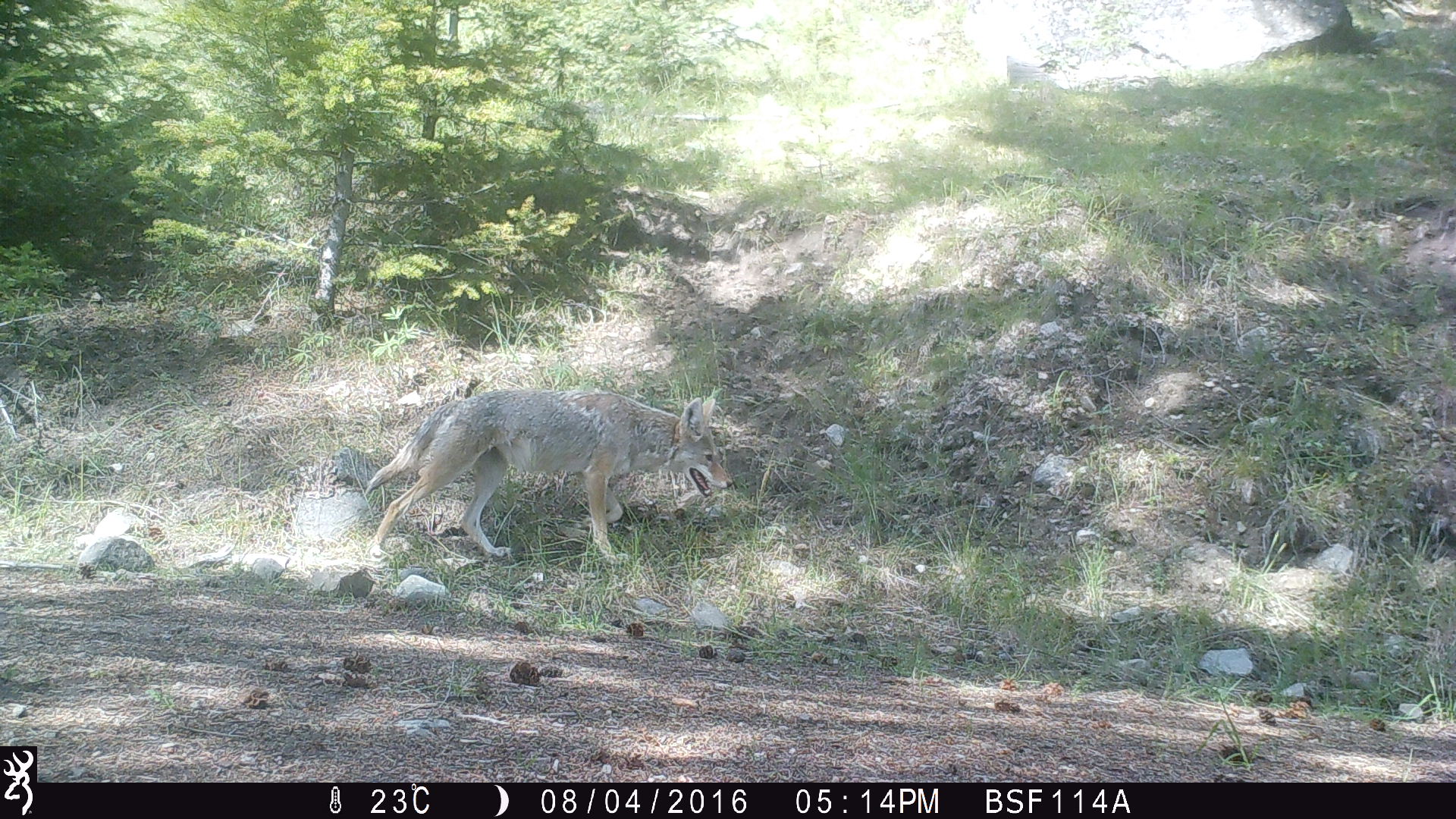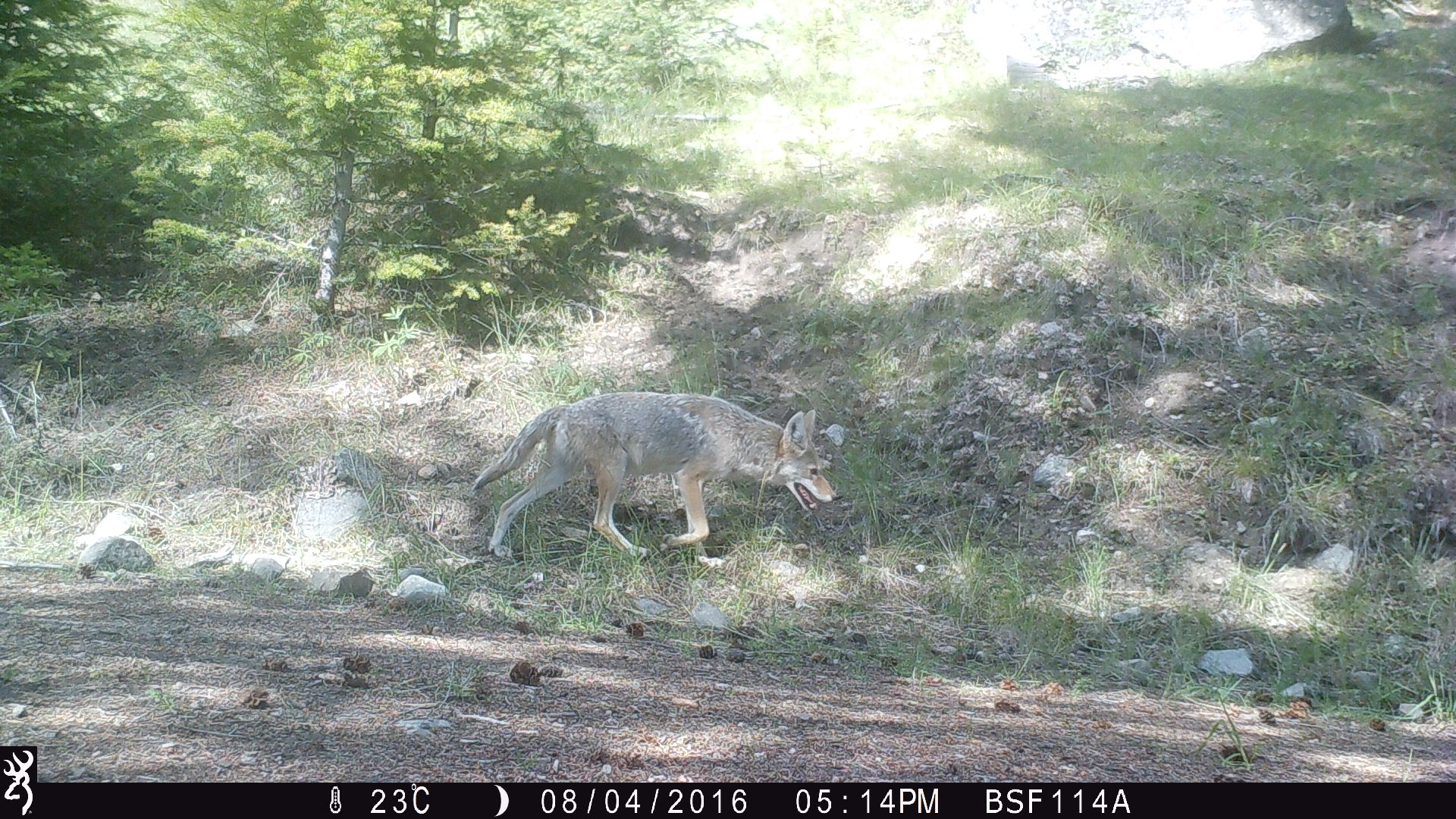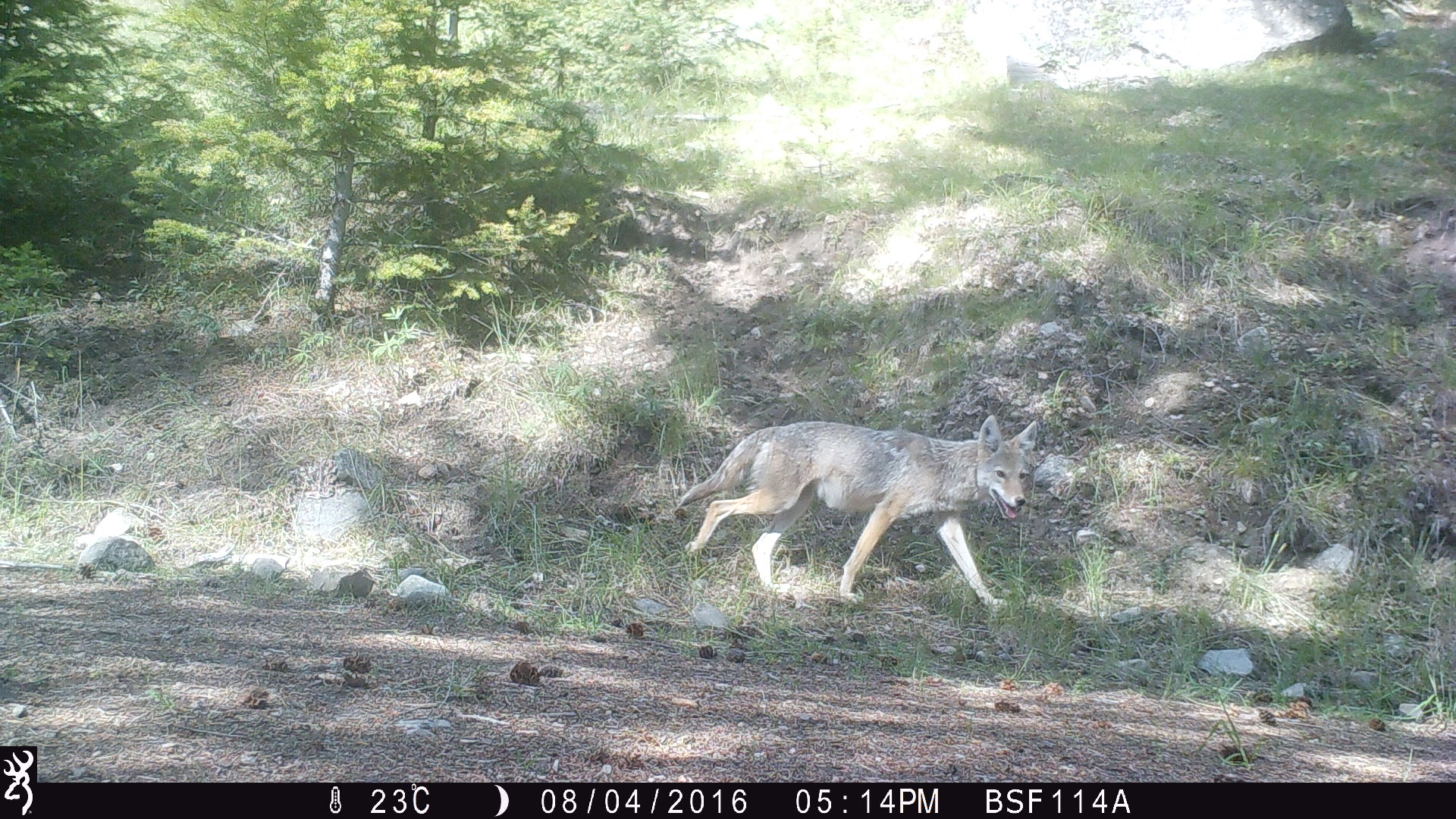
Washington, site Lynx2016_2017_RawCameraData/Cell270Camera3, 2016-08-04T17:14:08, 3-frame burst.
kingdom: Animalia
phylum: Chordata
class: Mammalia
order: Carnivora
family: Canidae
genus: Canis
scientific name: Canis latrans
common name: coyote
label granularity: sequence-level